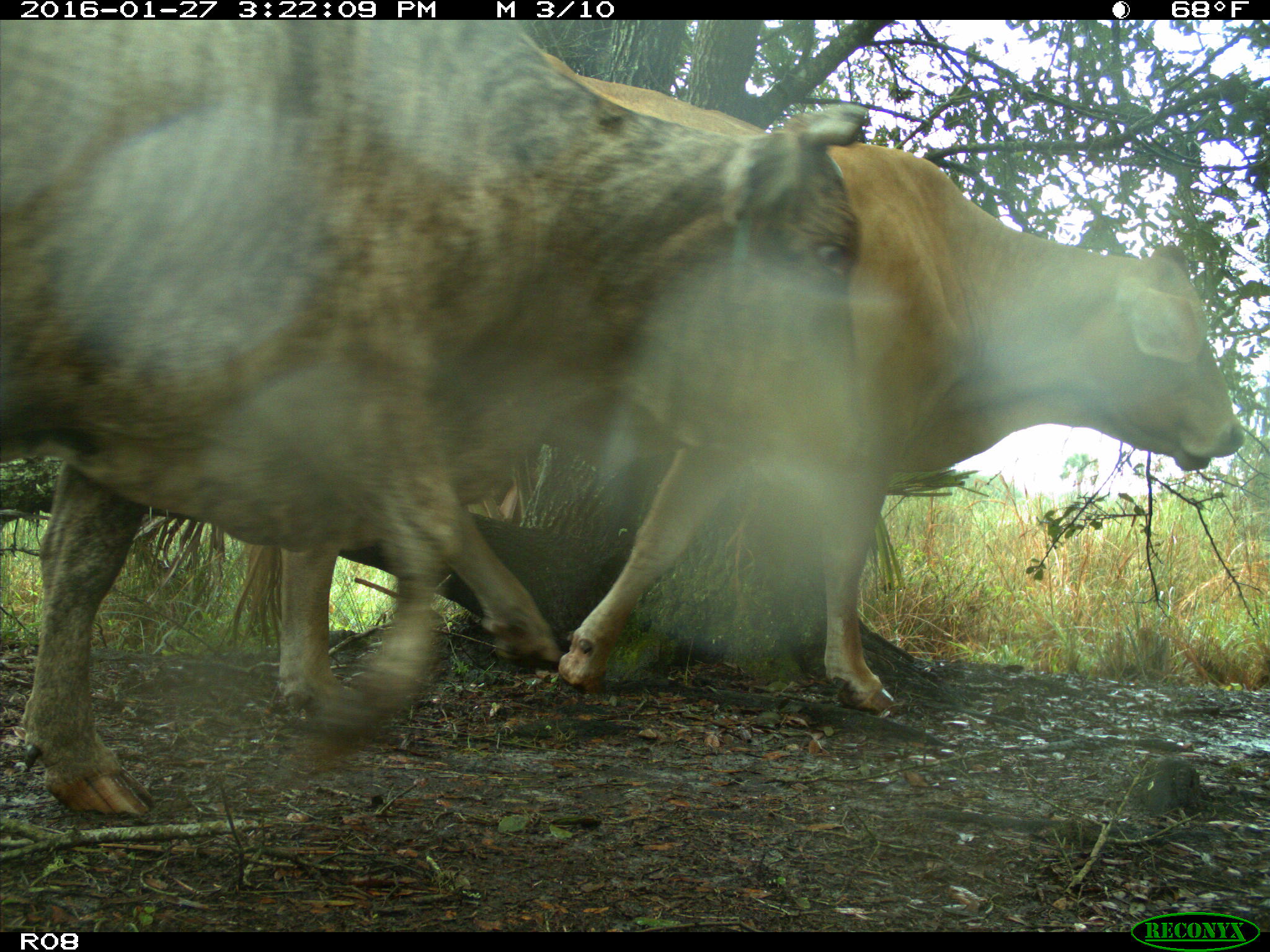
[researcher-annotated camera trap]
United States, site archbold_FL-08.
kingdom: Animalia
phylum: Chordata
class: Mammalia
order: Artiodactyla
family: Bovidae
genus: Bos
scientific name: Bos taurus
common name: domestic cow